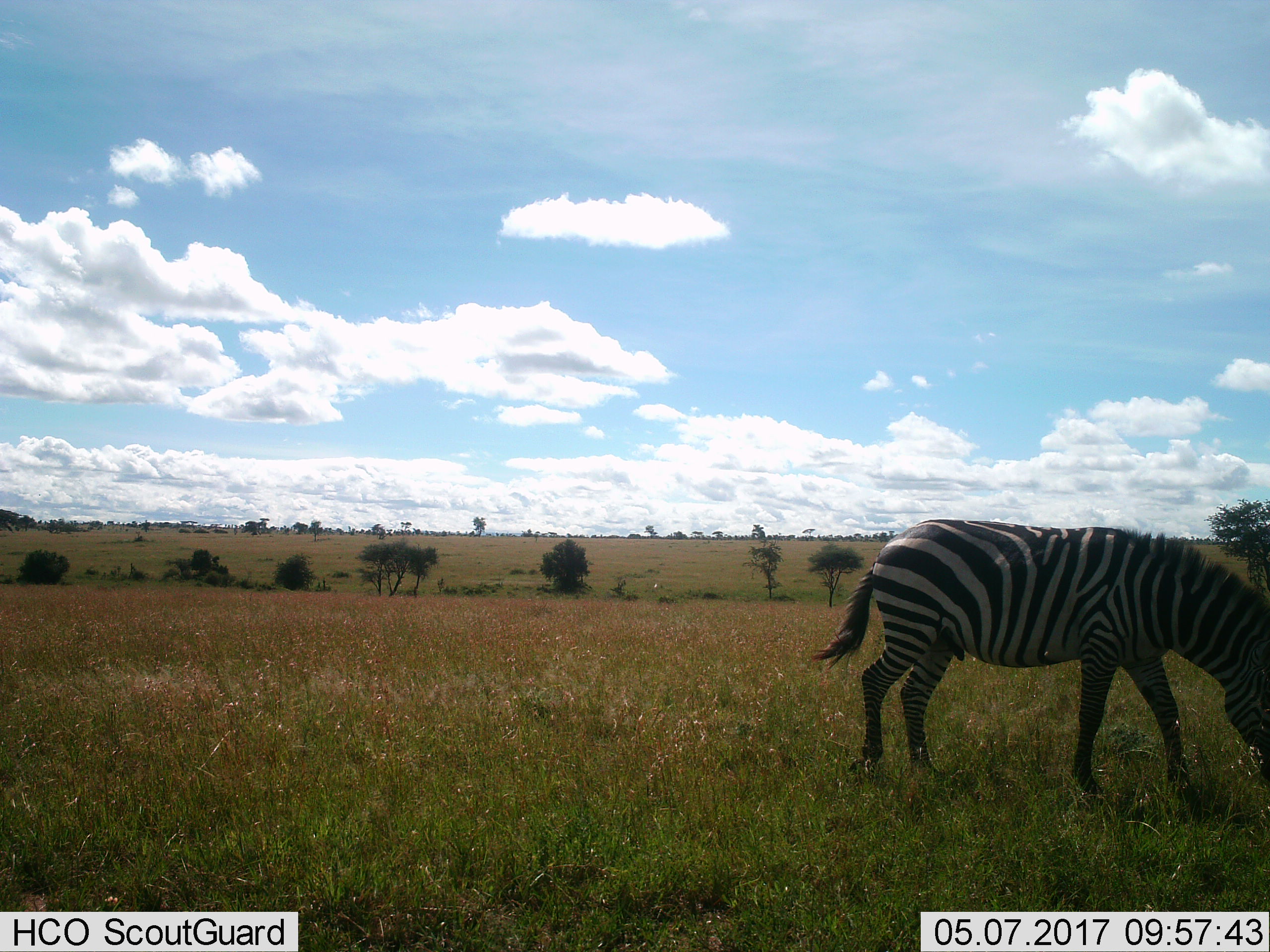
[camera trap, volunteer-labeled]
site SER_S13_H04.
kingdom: Animalia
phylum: Chordata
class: Mammalia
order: Perissodactyla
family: Equidae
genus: Equus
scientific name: Equus quagga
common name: plains zebra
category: zebraplains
Zebraplains (plains zebra) (Equus quagga), count 1. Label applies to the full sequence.